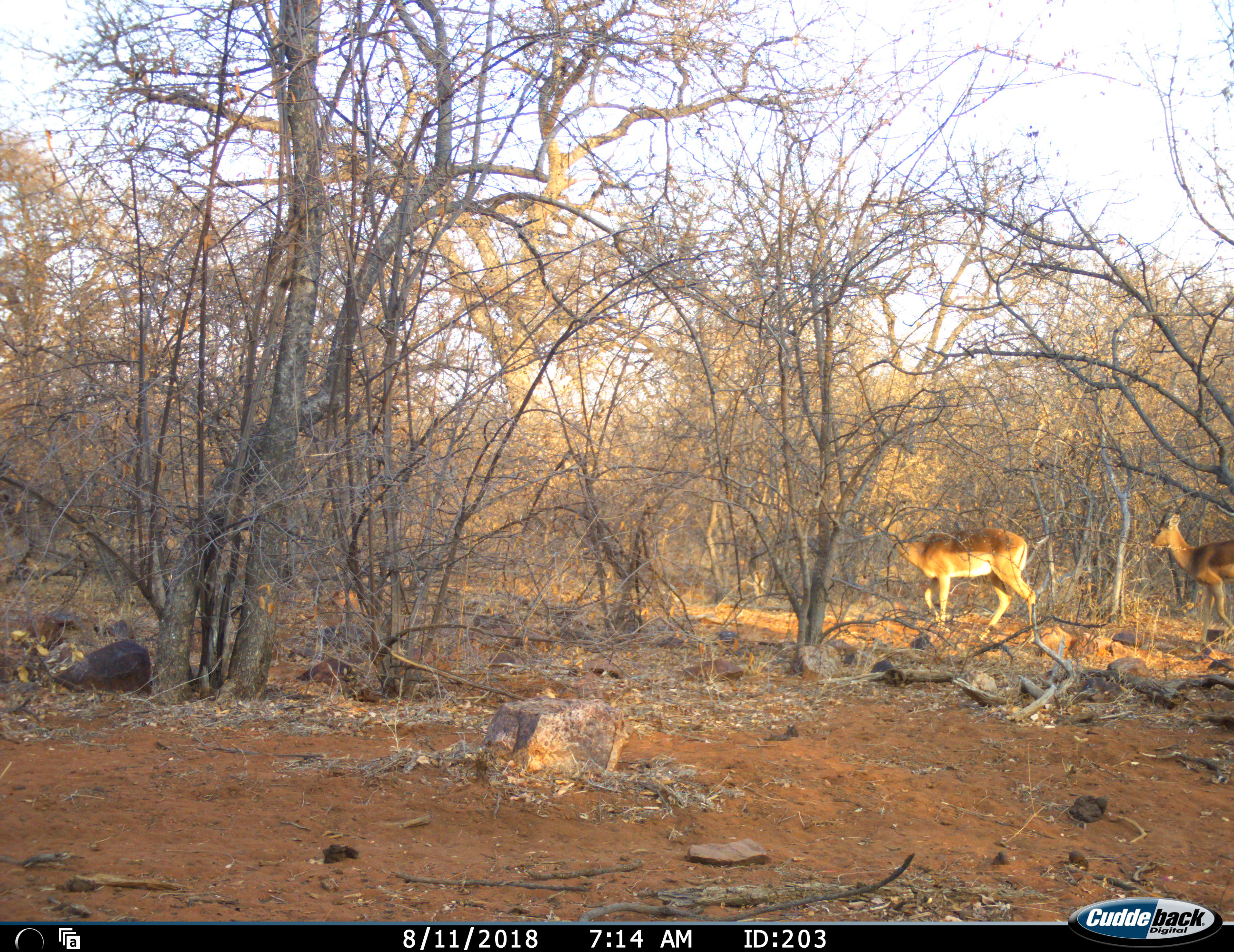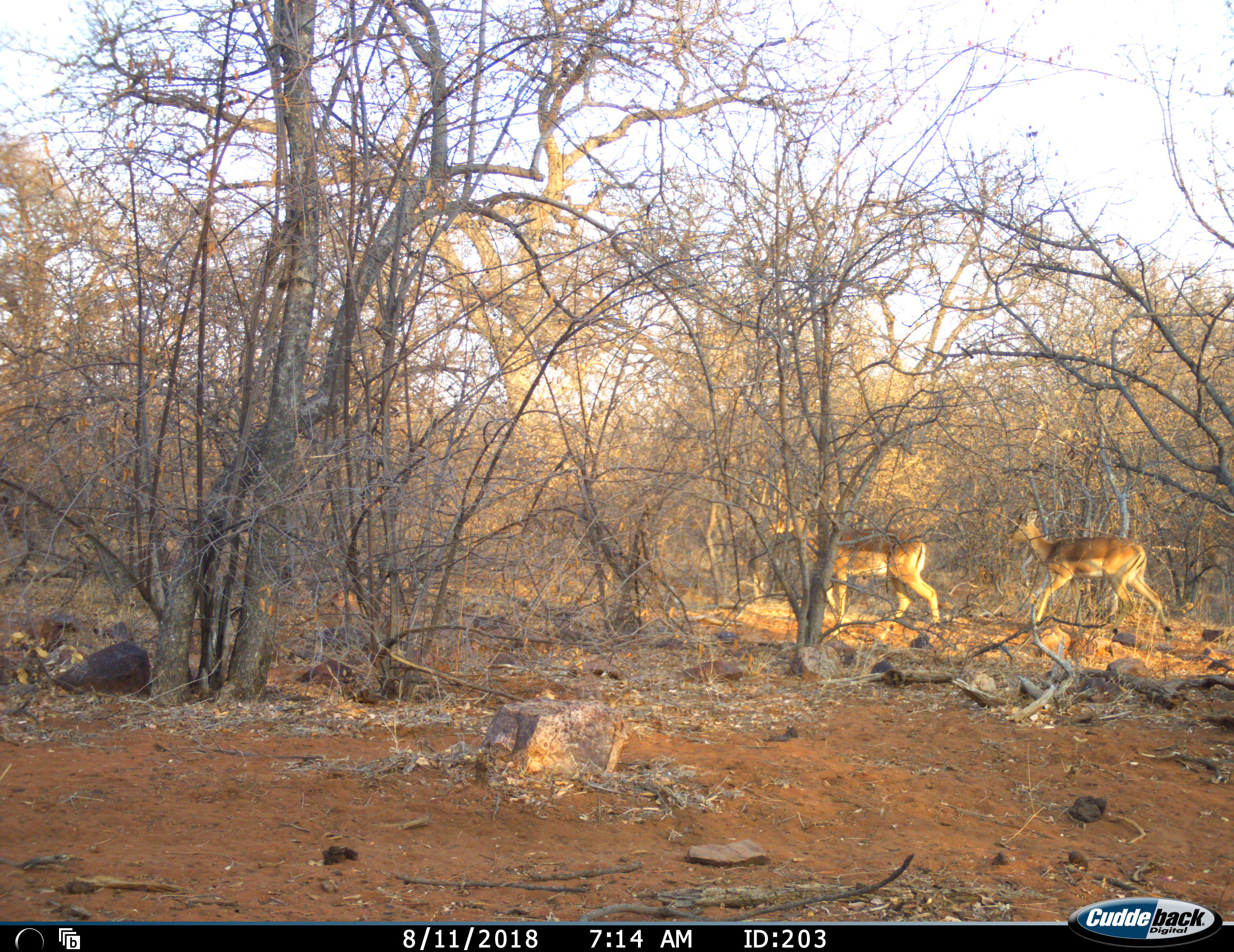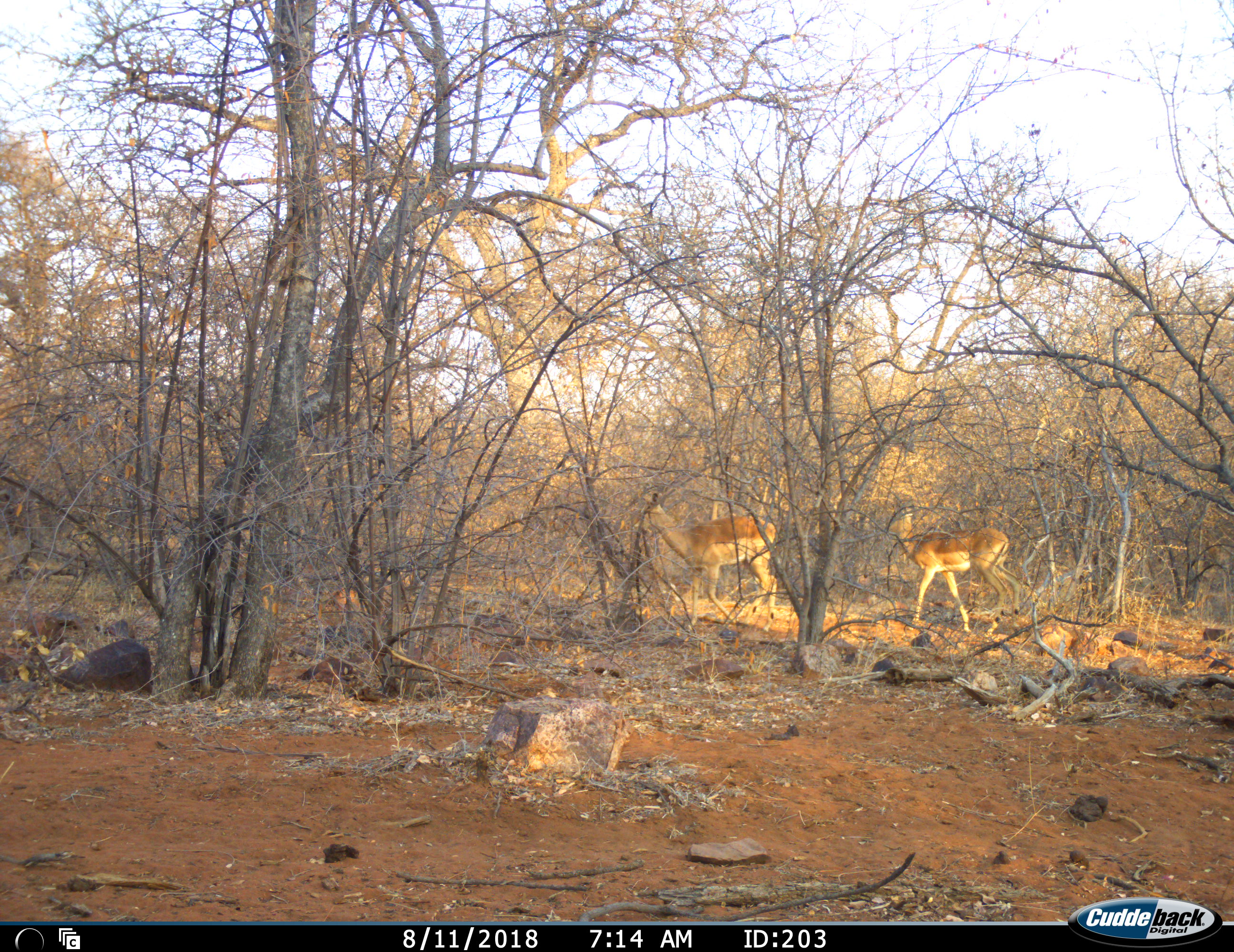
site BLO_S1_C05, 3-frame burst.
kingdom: Animalia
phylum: Chordata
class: Mammalia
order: Artiodactyla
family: Bovidae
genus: Aepyceros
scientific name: Aepyceros melampus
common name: impala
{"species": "impala (Aepyceros melampus)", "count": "2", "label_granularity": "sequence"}